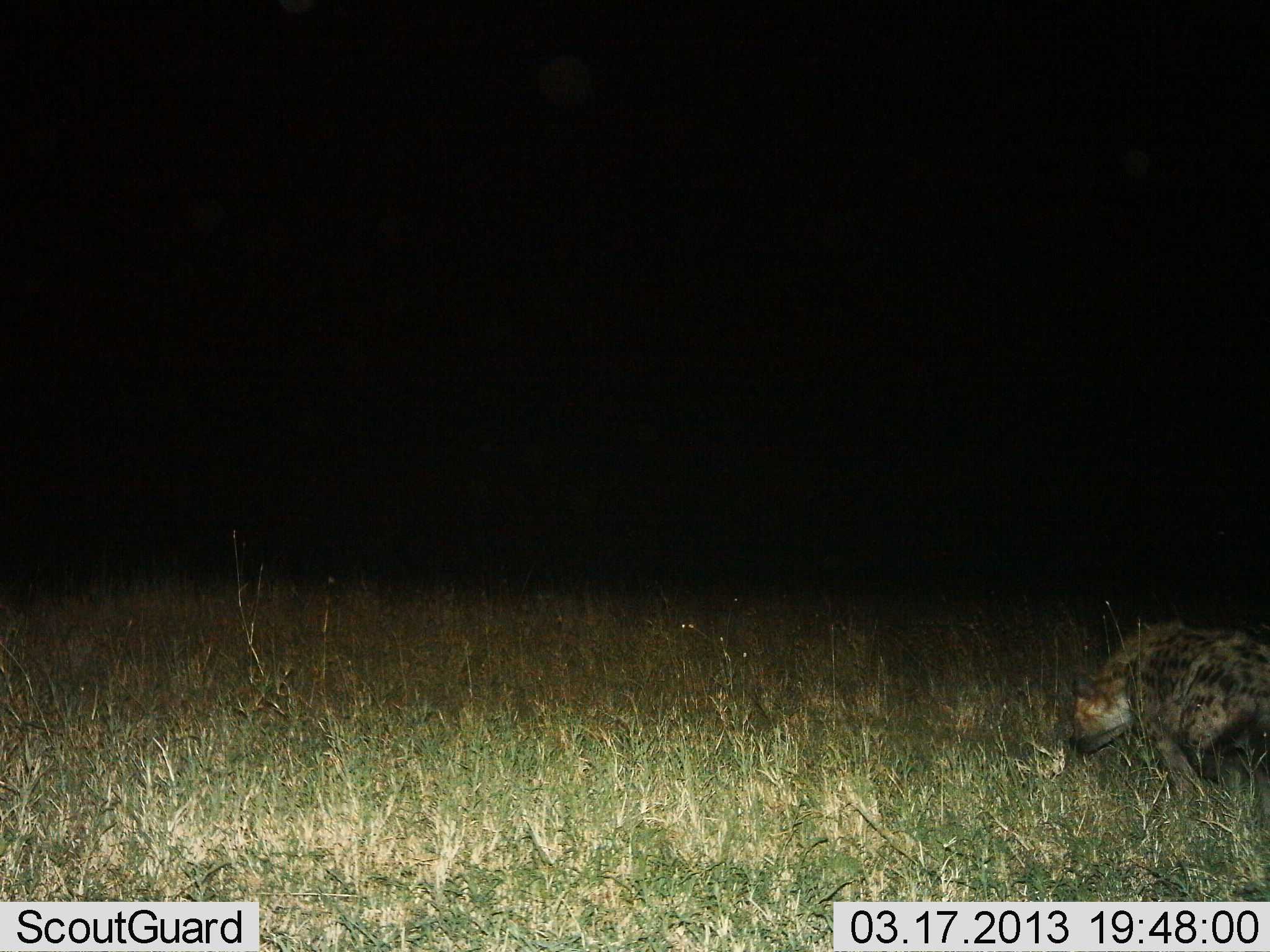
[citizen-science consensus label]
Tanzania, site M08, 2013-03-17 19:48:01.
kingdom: Animalia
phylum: Chordata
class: Mammalia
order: Carnivora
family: Hyaenidae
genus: Crocuta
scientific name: Crocuta crocuta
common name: spotted hyena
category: hyenaspotted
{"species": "hyenaspotted (spotted hyena) (Crocuta crocuta)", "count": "1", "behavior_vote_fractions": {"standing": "48%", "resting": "0%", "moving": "52%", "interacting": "0%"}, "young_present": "0%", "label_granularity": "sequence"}